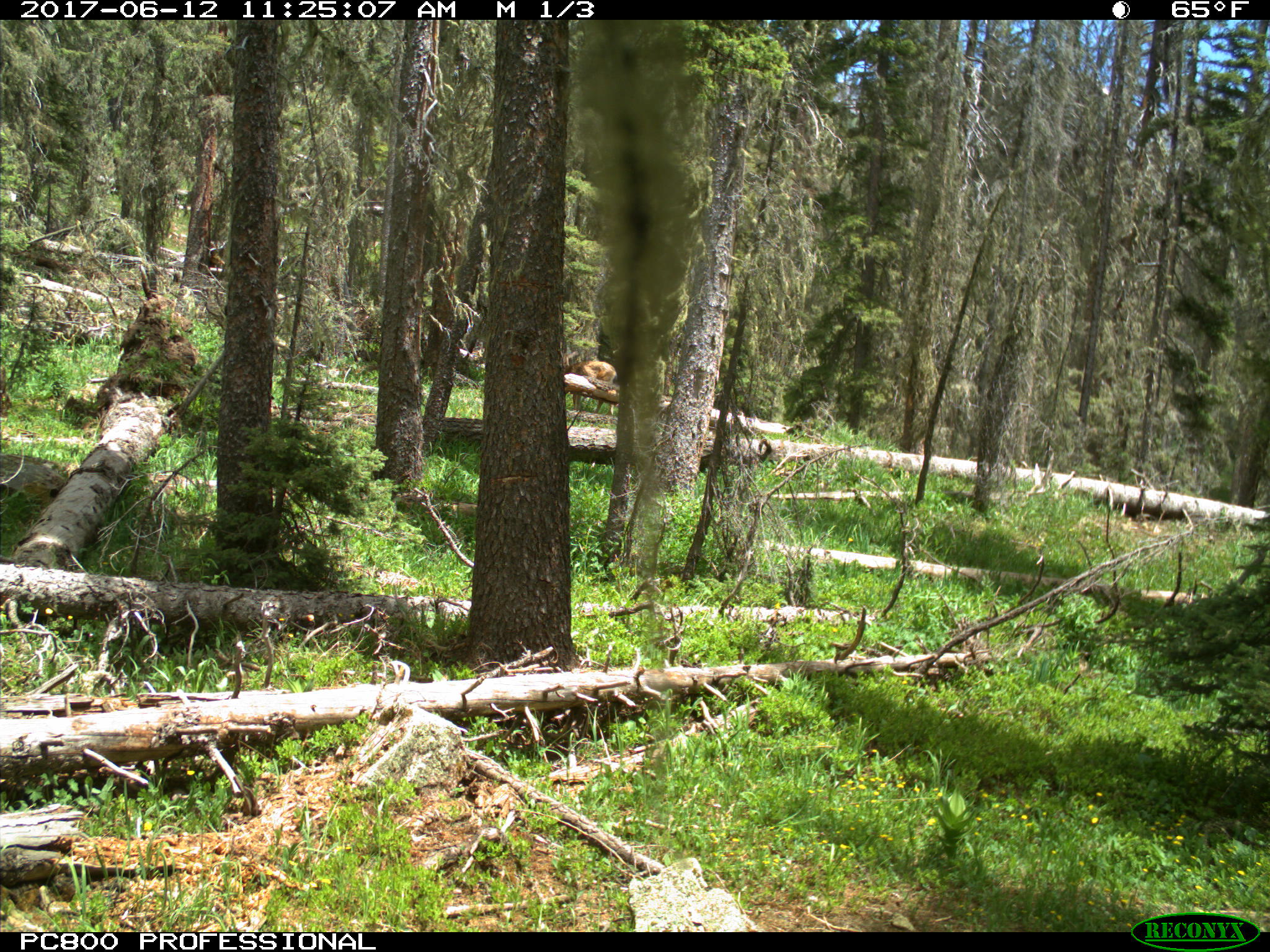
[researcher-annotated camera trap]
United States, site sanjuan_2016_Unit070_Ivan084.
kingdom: Animalia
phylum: Chordata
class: Mammalia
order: Artiodactyla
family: Cervidae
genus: Odocoileus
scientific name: Odocoileus hemionus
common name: mule deer